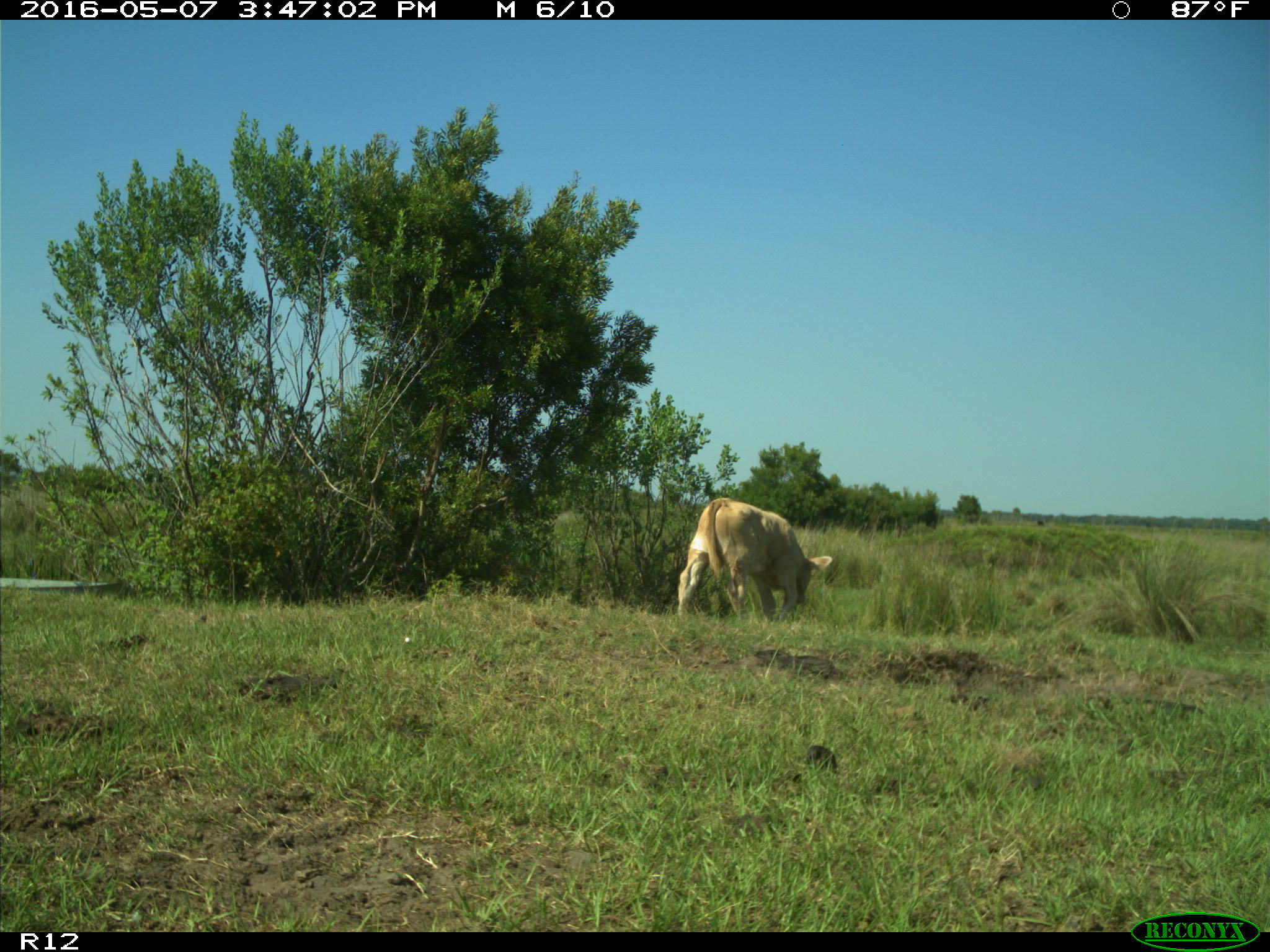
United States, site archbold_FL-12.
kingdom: Animalia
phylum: Chordata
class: Mammalia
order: Artiodactyla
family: Bovidae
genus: Bos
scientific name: Bos taurus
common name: domestic cow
Bos taurus (domestic cow).